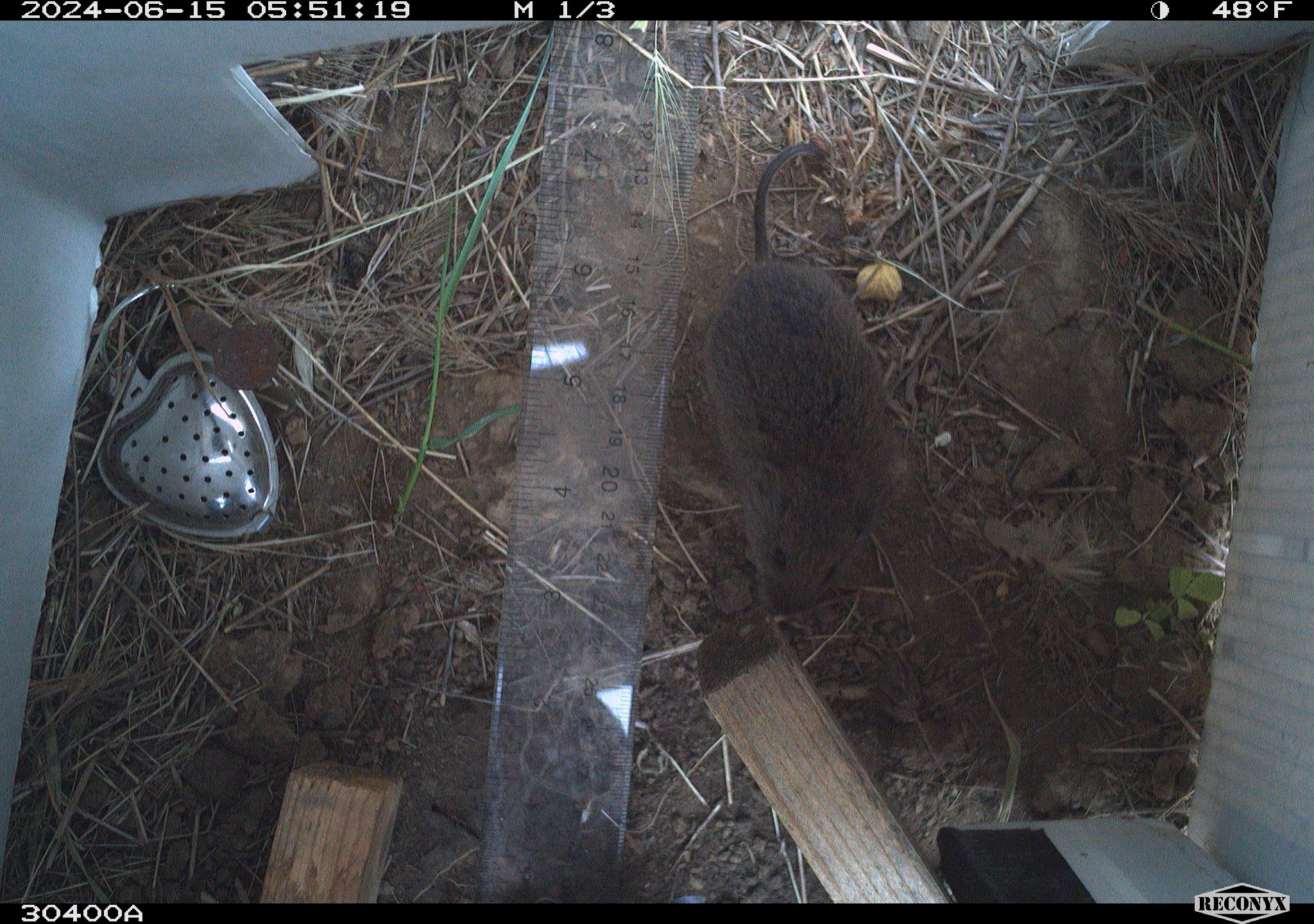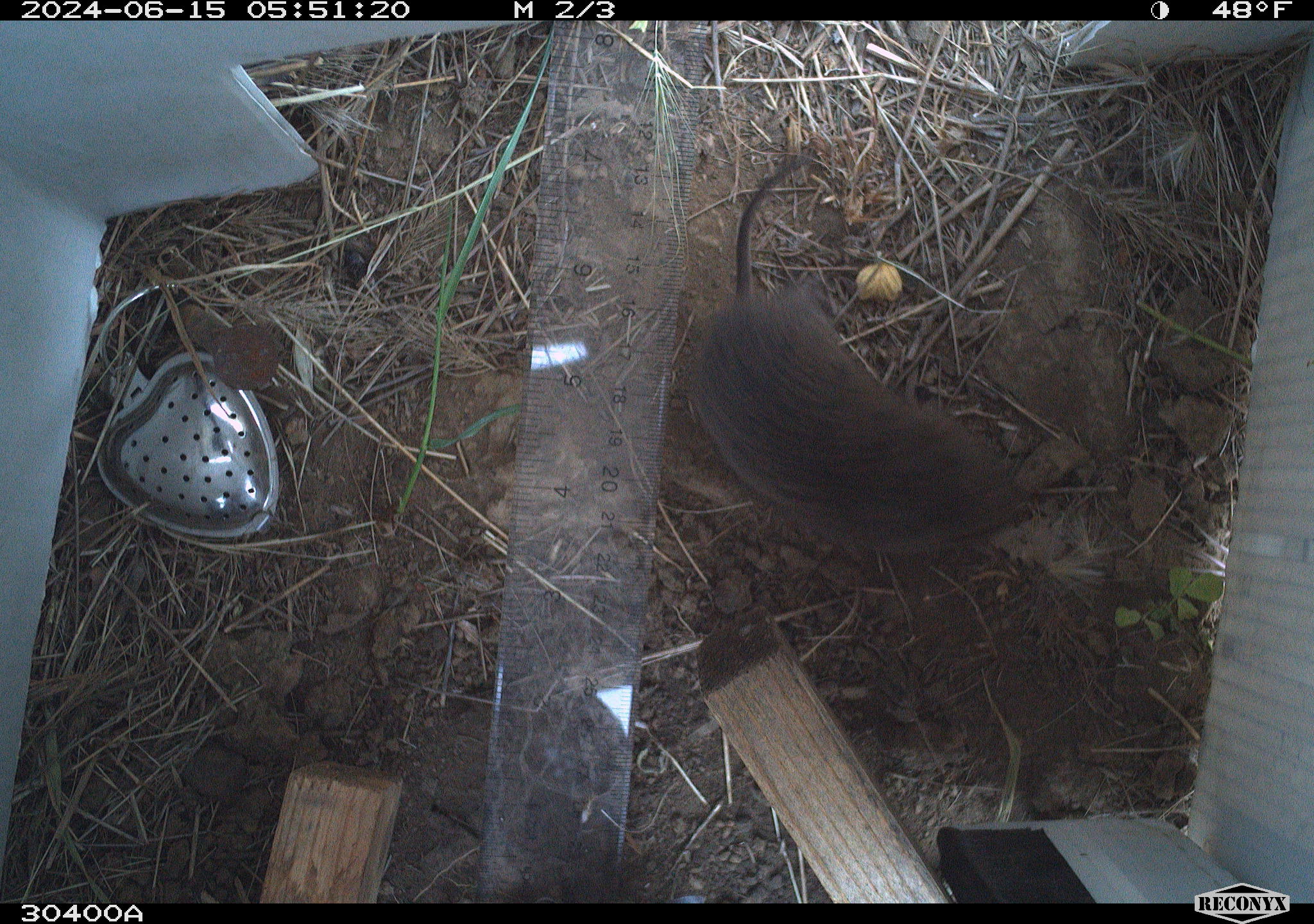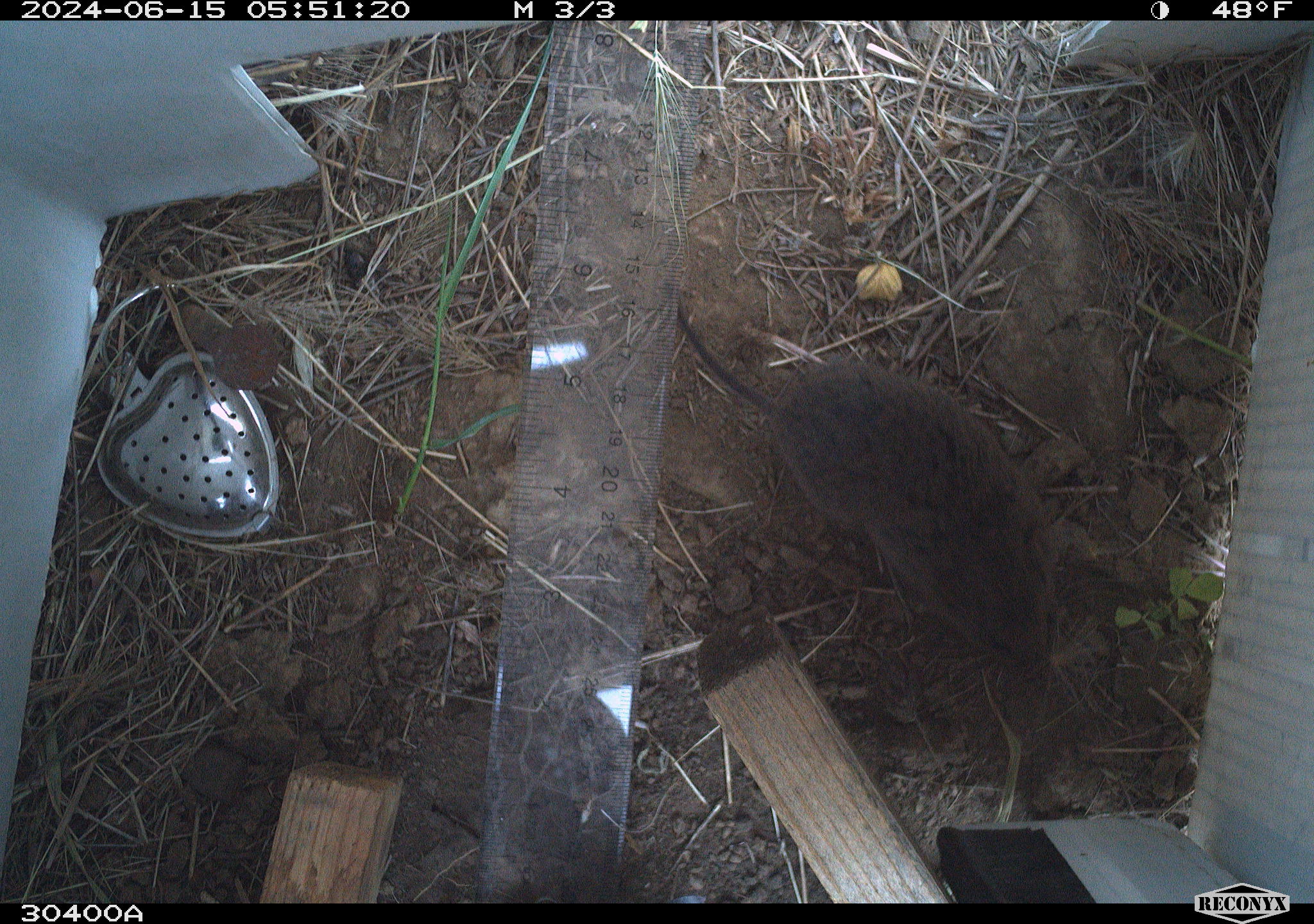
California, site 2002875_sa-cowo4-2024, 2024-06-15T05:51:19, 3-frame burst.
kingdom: Animalia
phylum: Chordata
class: Mammalia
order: Rodentia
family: Cricetidae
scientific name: Arvicolinae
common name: voles, lemmings, and muskrats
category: arvicolinae subfamily